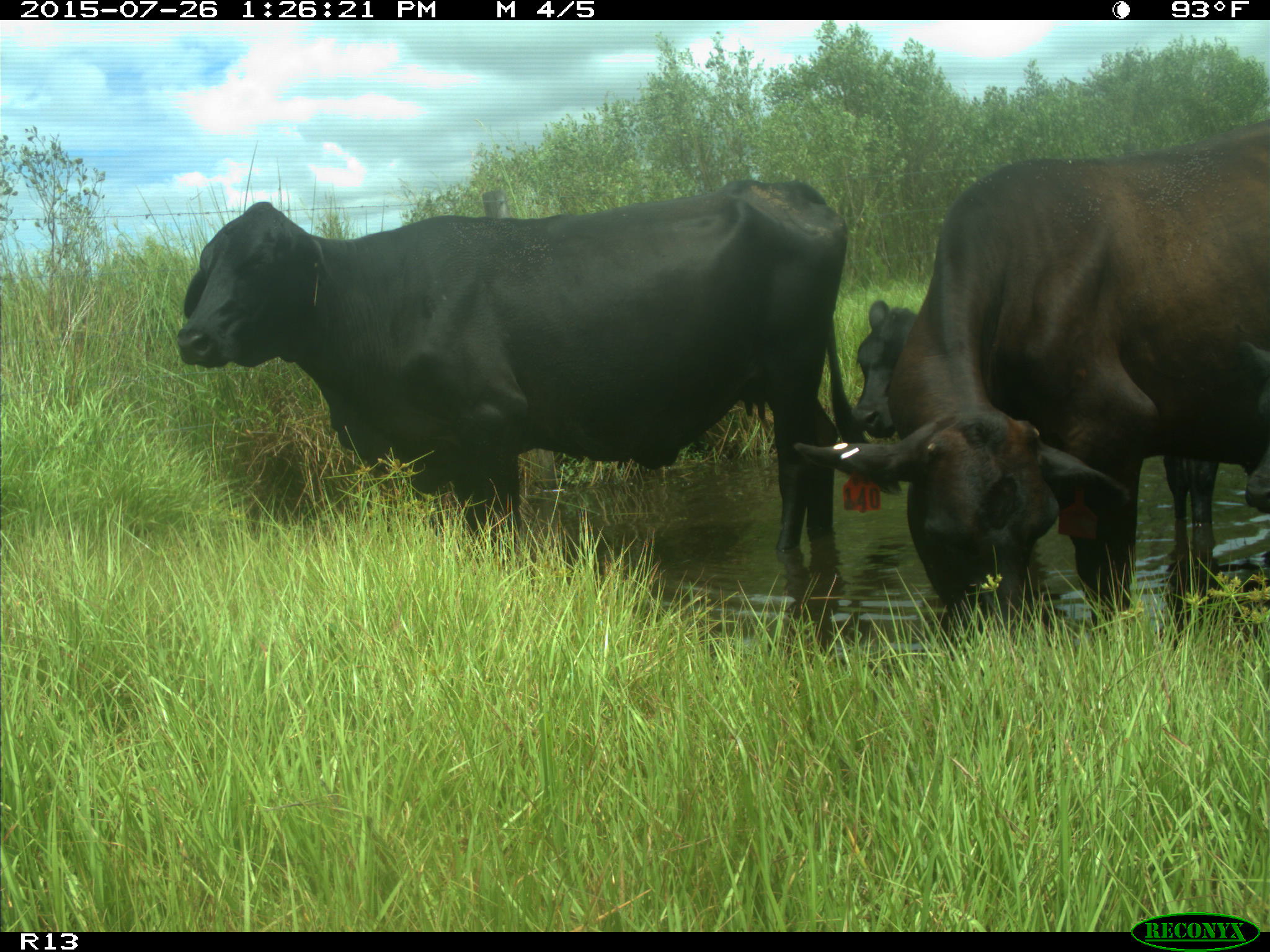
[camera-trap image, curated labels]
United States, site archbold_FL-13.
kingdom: Animalia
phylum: Chordata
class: Mammalia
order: Artiodactyla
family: Bovidae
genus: Bos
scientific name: Bos taurus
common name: domestic cow